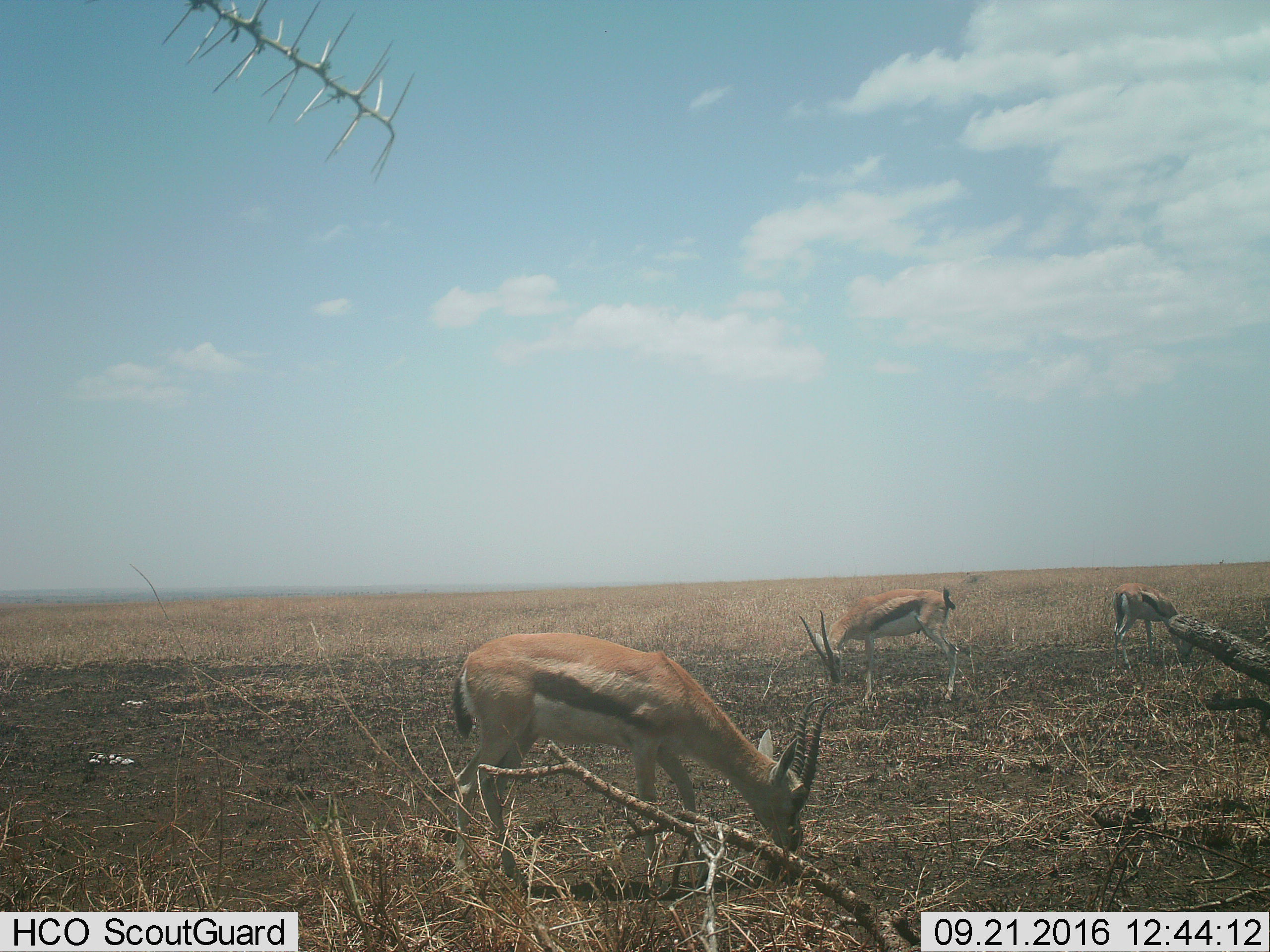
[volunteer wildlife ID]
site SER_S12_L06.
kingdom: Animalia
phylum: Chordata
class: Mammalia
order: Artiodactyla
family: Bovidae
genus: Eudorcas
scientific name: Eudorcas thomsonii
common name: thomson's gazelle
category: gazellethomsons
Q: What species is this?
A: Gazellethomsons (thomson's gazelle) (Eudorcas thomsonii).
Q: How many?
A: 3.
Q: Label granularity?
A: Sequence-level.